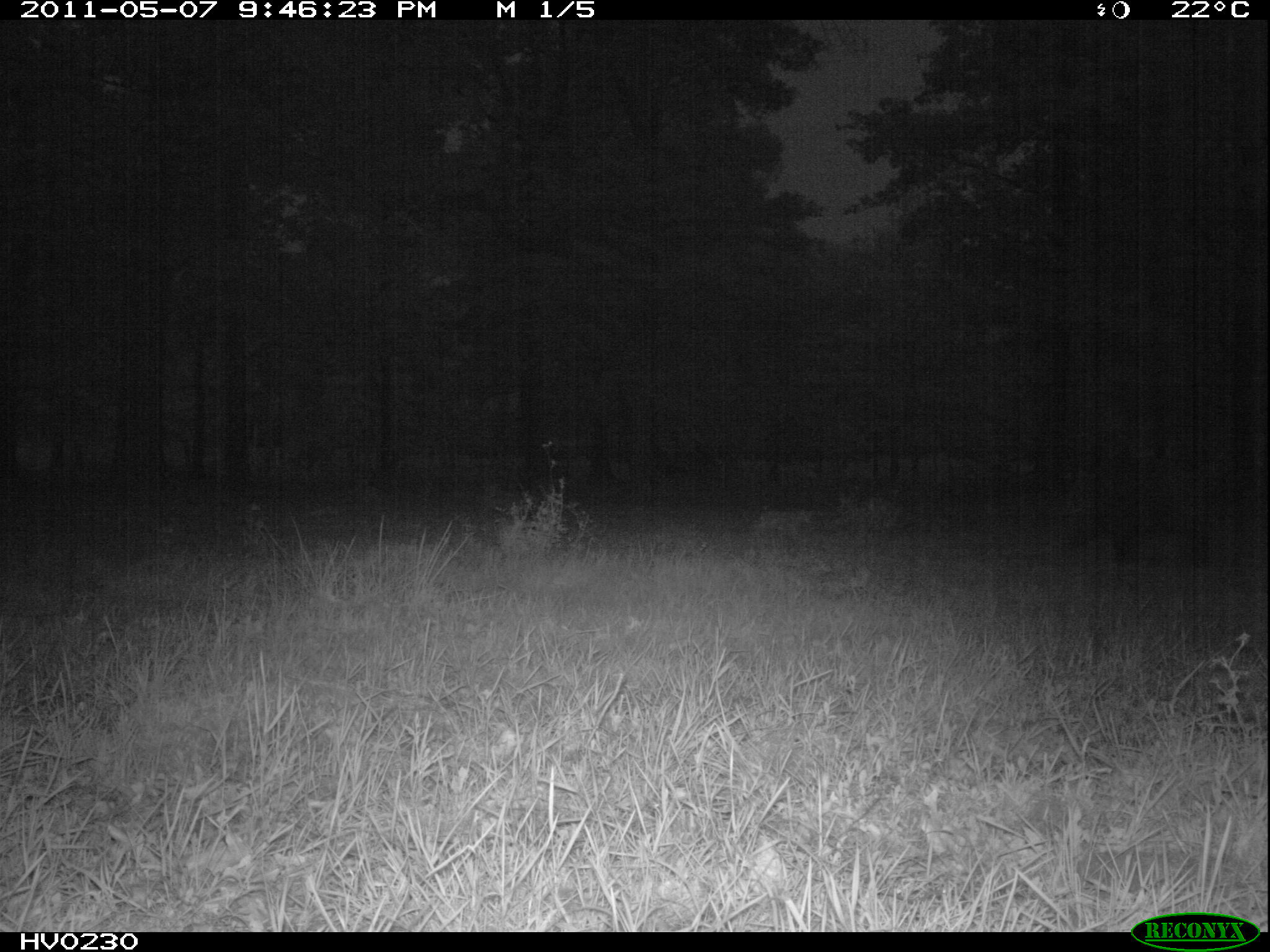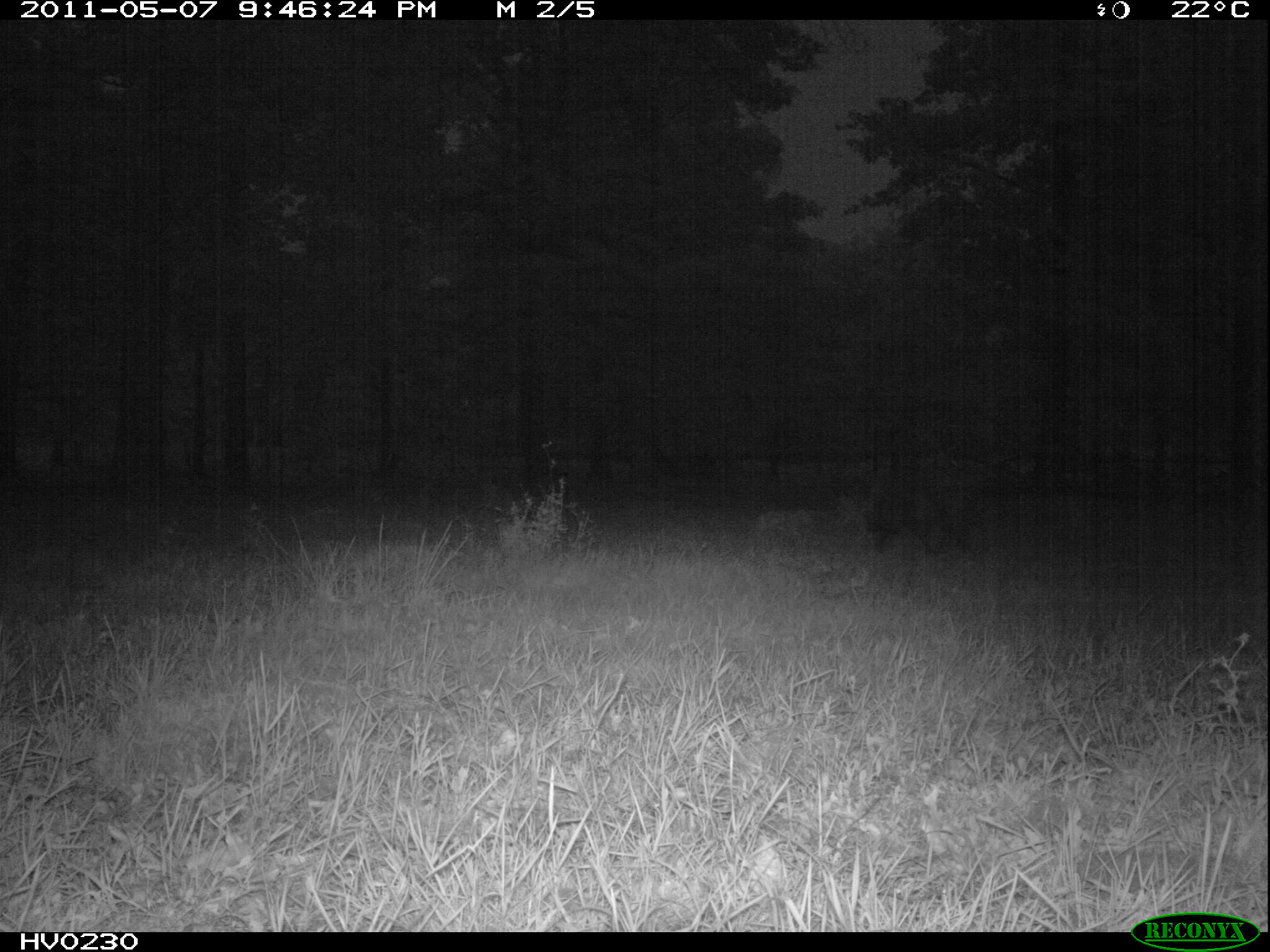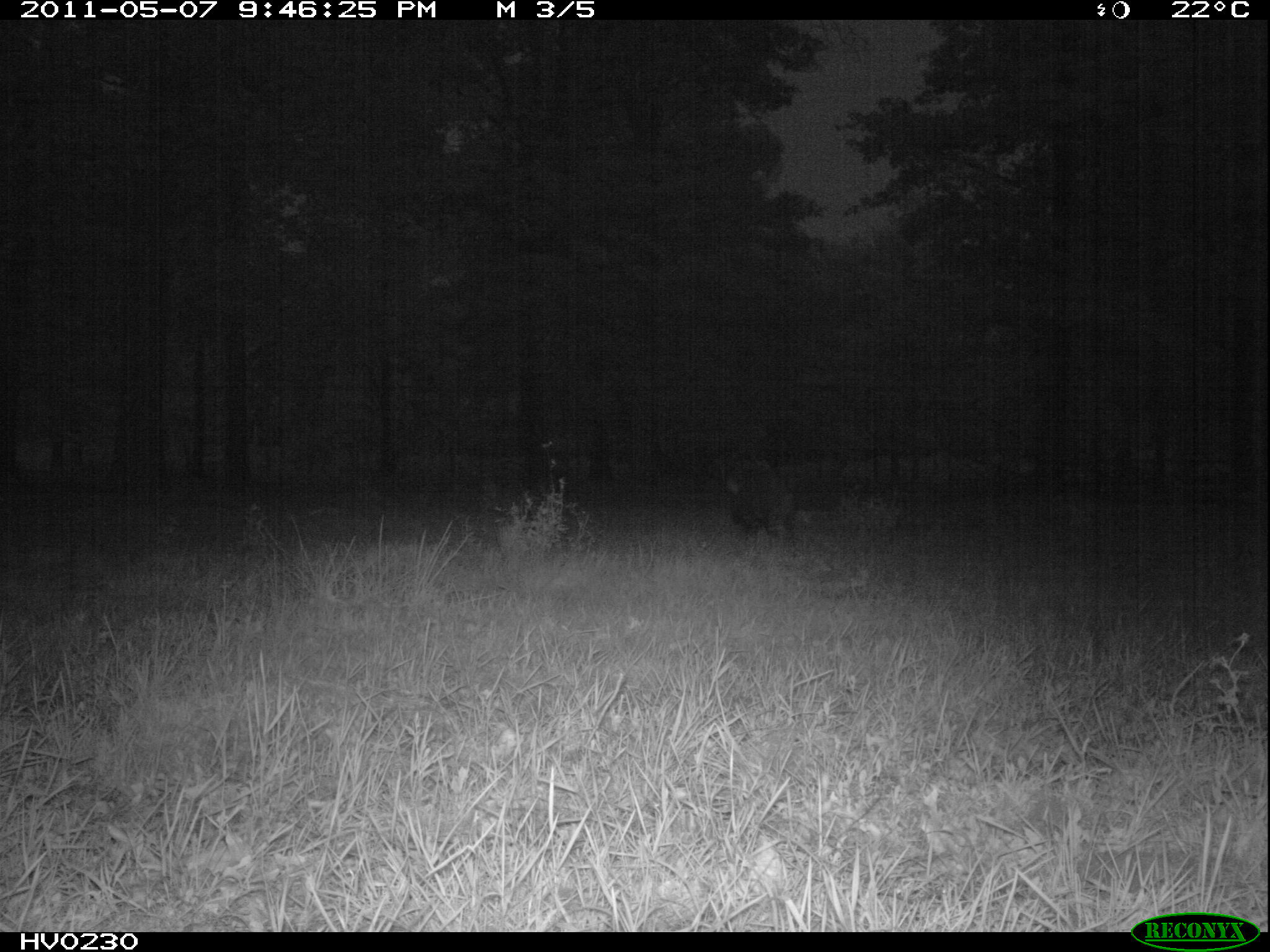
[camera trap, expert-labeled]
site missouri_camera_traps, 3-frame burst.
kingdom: Animalia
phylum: Chordata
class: Mammalia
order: Artiodactyla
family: Suidae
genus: Sus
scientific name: Sus scrofa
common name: wild boar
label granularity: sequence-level